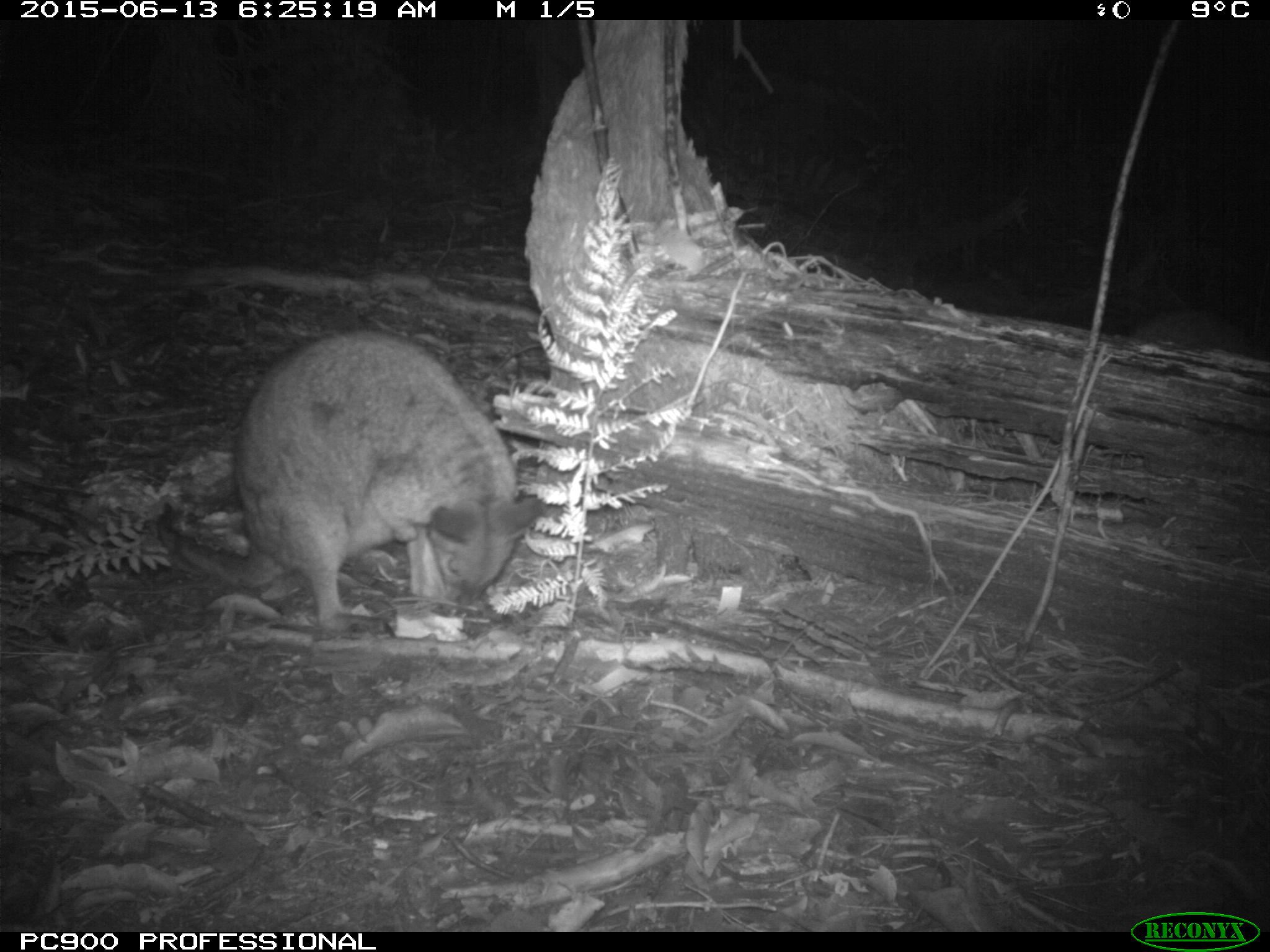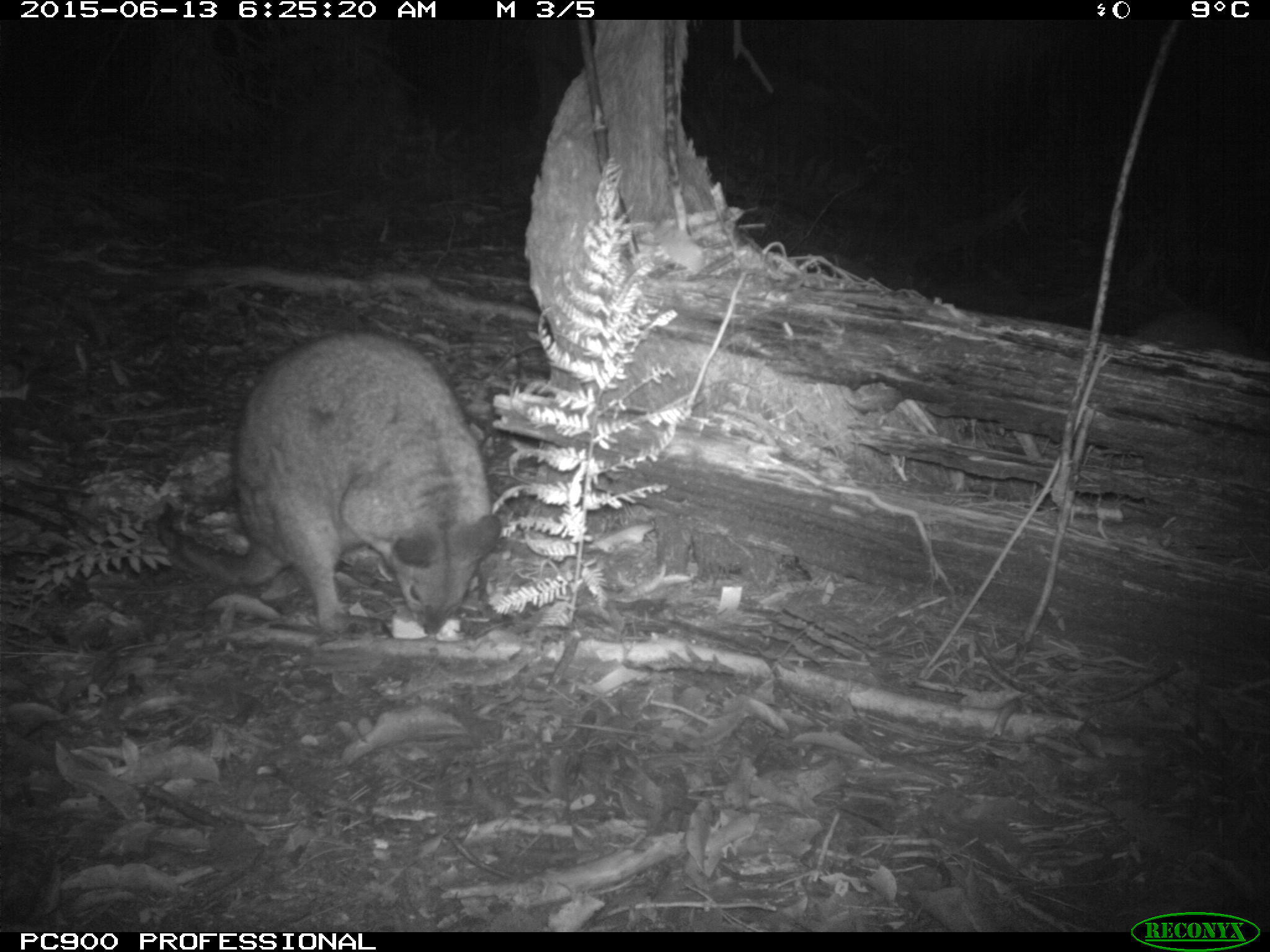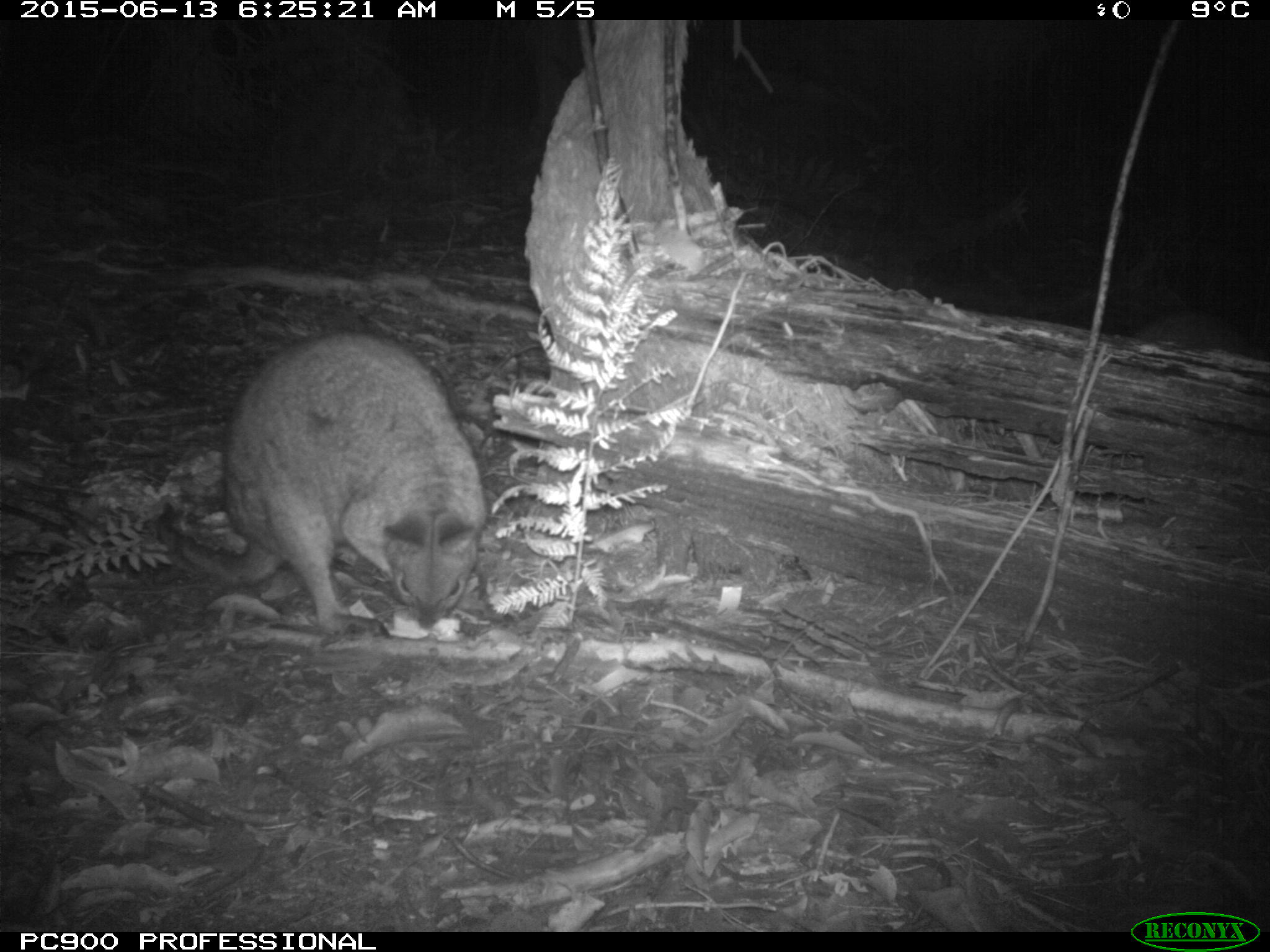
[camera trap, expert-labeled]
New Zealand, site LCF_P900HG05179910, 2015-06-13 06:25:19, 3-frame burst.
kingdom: Animalia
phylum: Chordata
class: Mammalia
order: Diprotodontia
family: Macropodidae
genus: Notamacropus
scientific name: Notamacropus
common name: wallaby